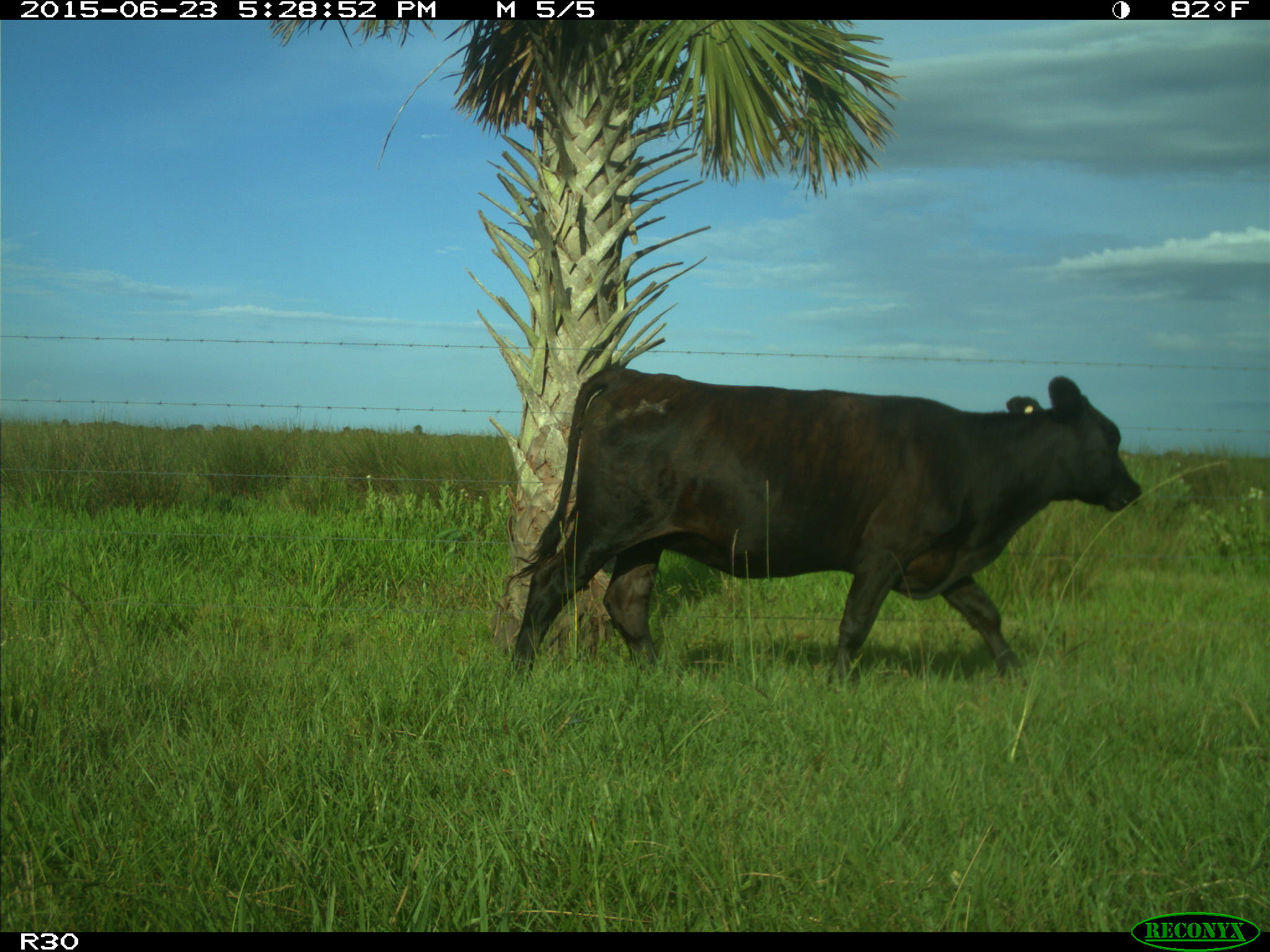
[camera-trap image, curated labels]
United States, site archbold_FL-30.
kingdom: Animalia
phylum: Chordata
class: Mammalia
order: Artiodactyla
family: Bovidae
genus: Bos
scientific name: Bos taurus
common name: domestic cow